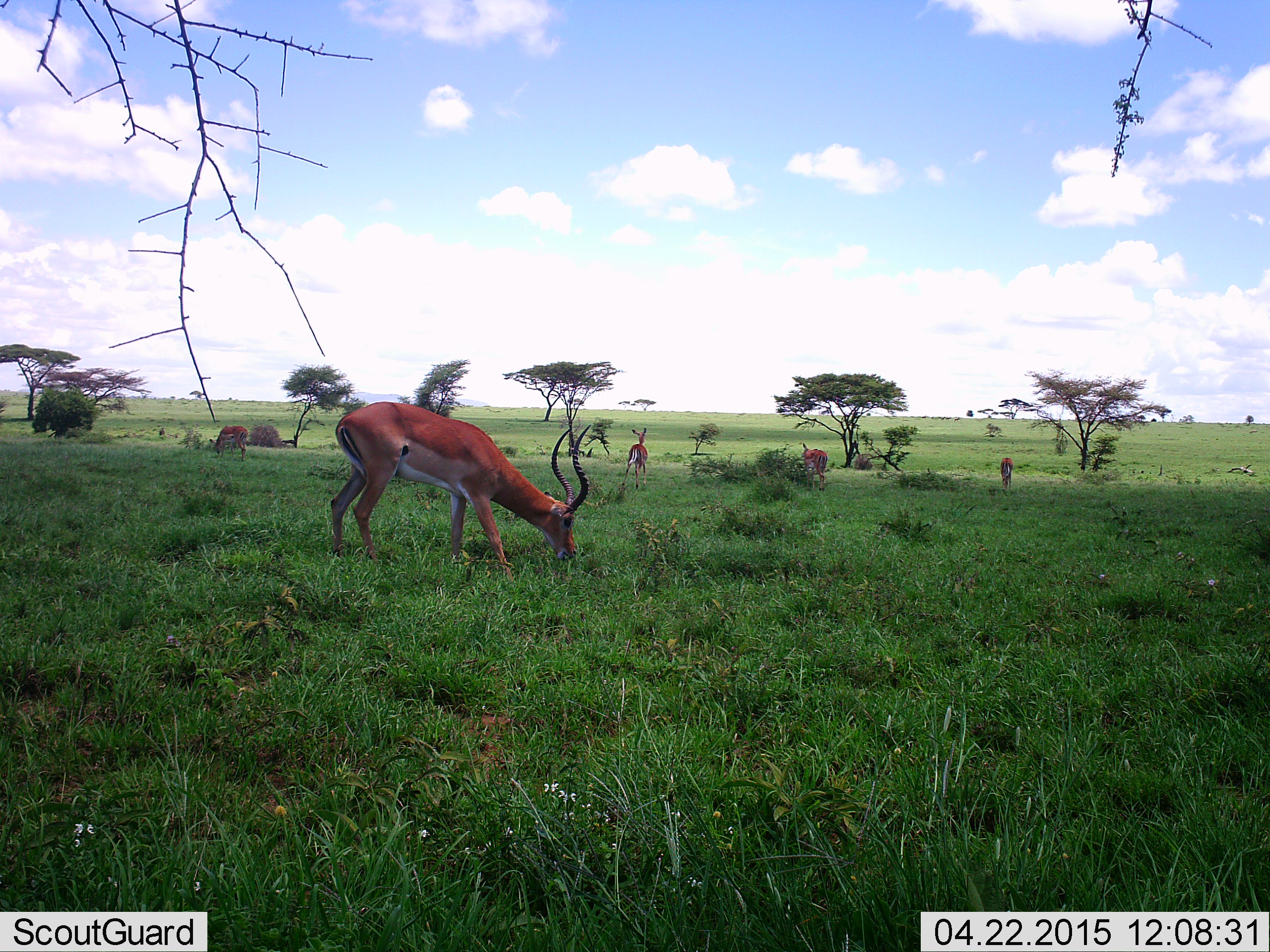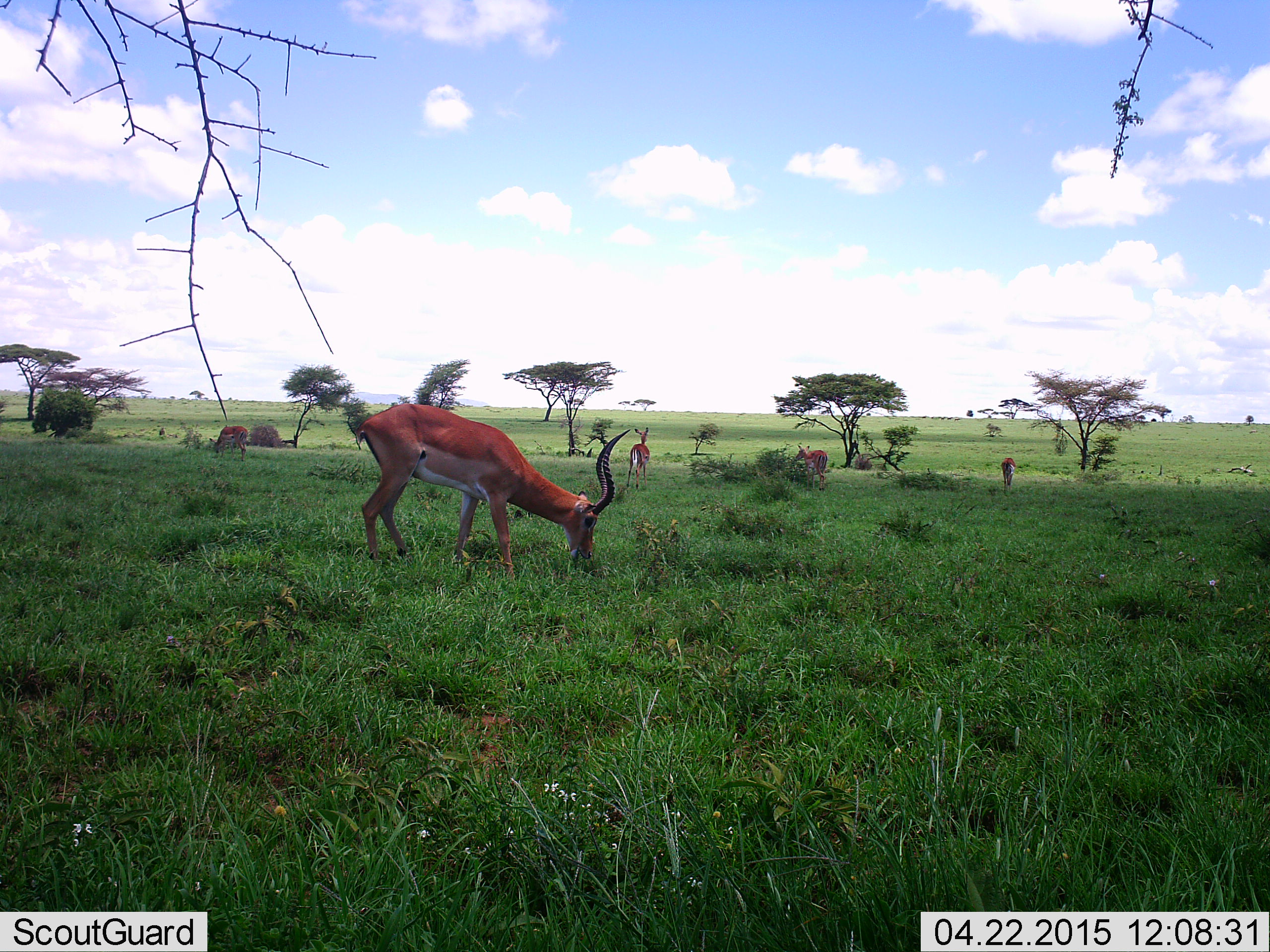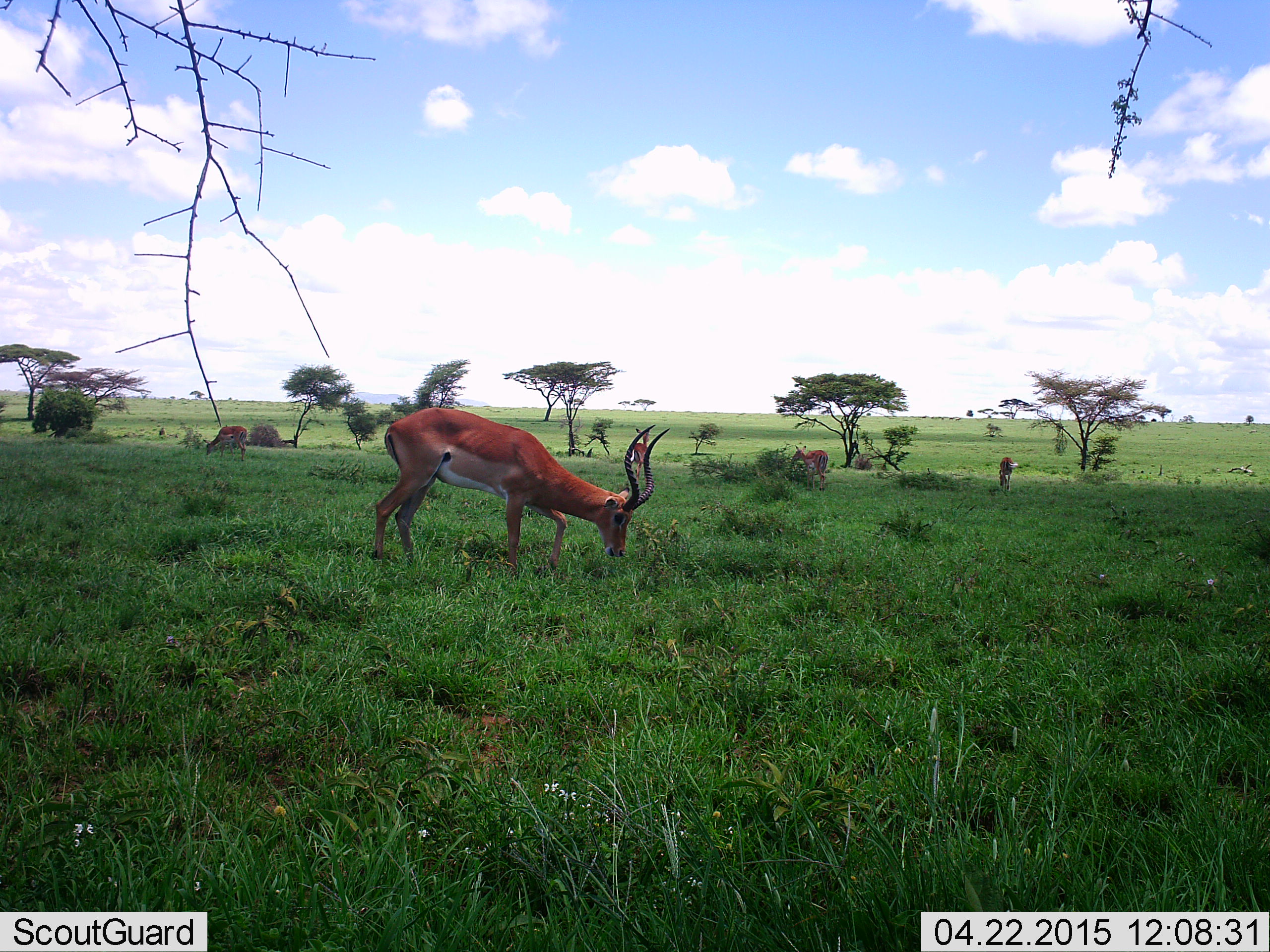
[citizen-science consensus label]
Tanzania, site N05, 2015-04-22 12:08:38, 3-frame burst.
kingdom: Animalia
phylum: Chordata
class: Mammalia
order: Artiodactyla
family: Bovidae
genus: Aepyceros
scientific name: Aepyceros melampus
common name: impala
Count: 5.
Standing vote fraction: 70%.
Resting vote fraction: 0%.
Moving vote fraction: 20%.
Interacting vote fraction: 0%.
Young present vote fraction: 0%.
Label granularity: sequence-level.